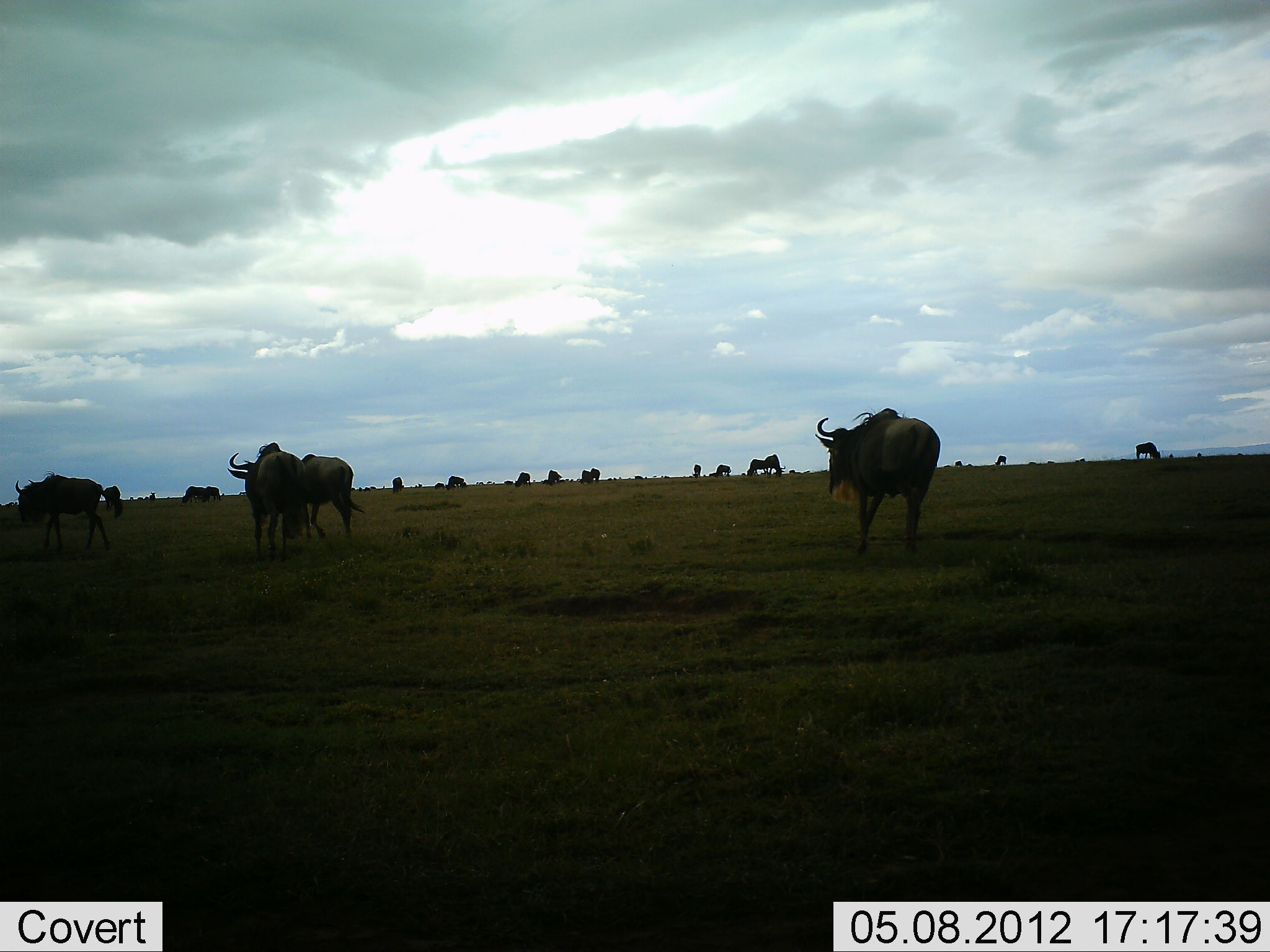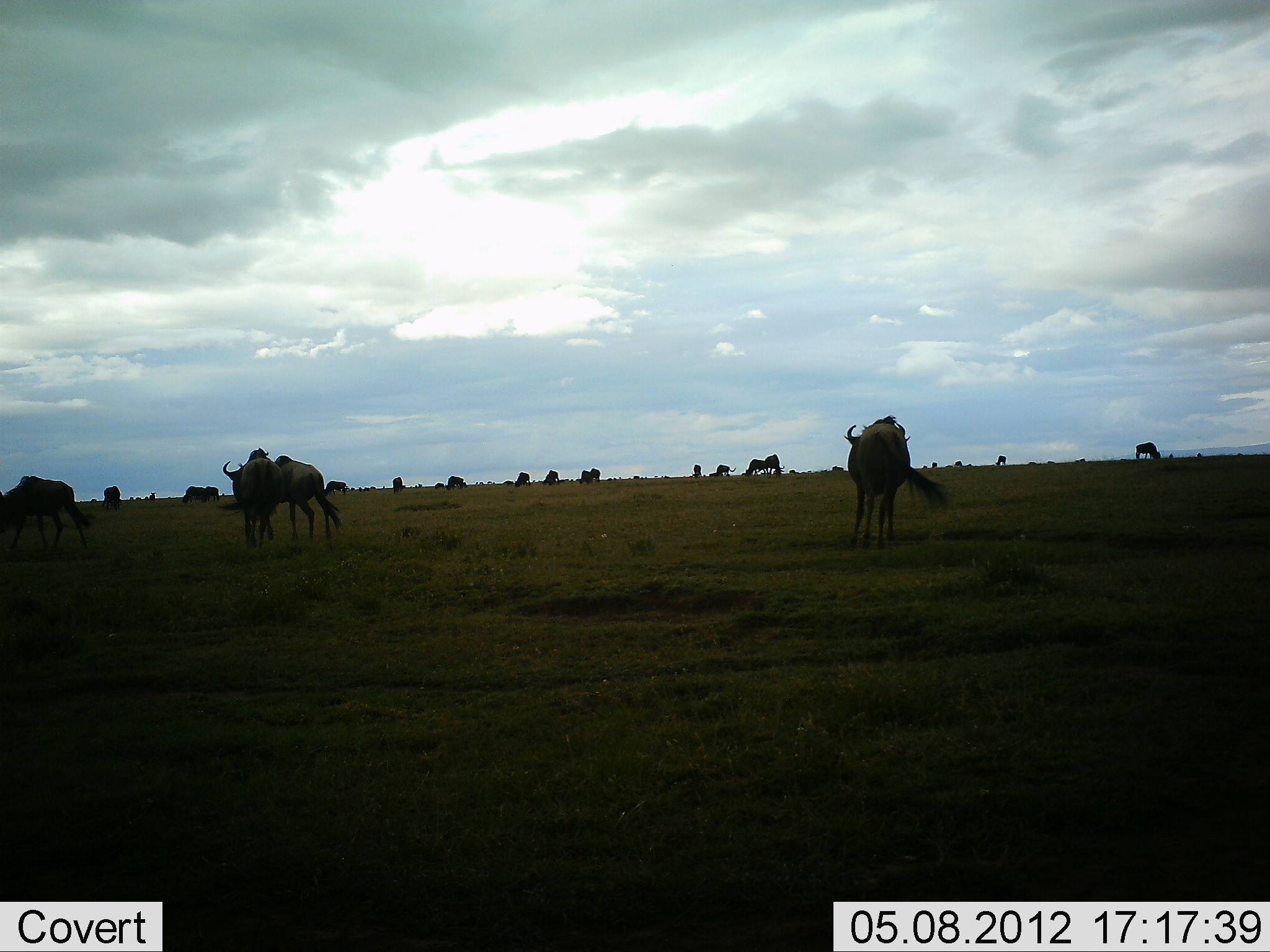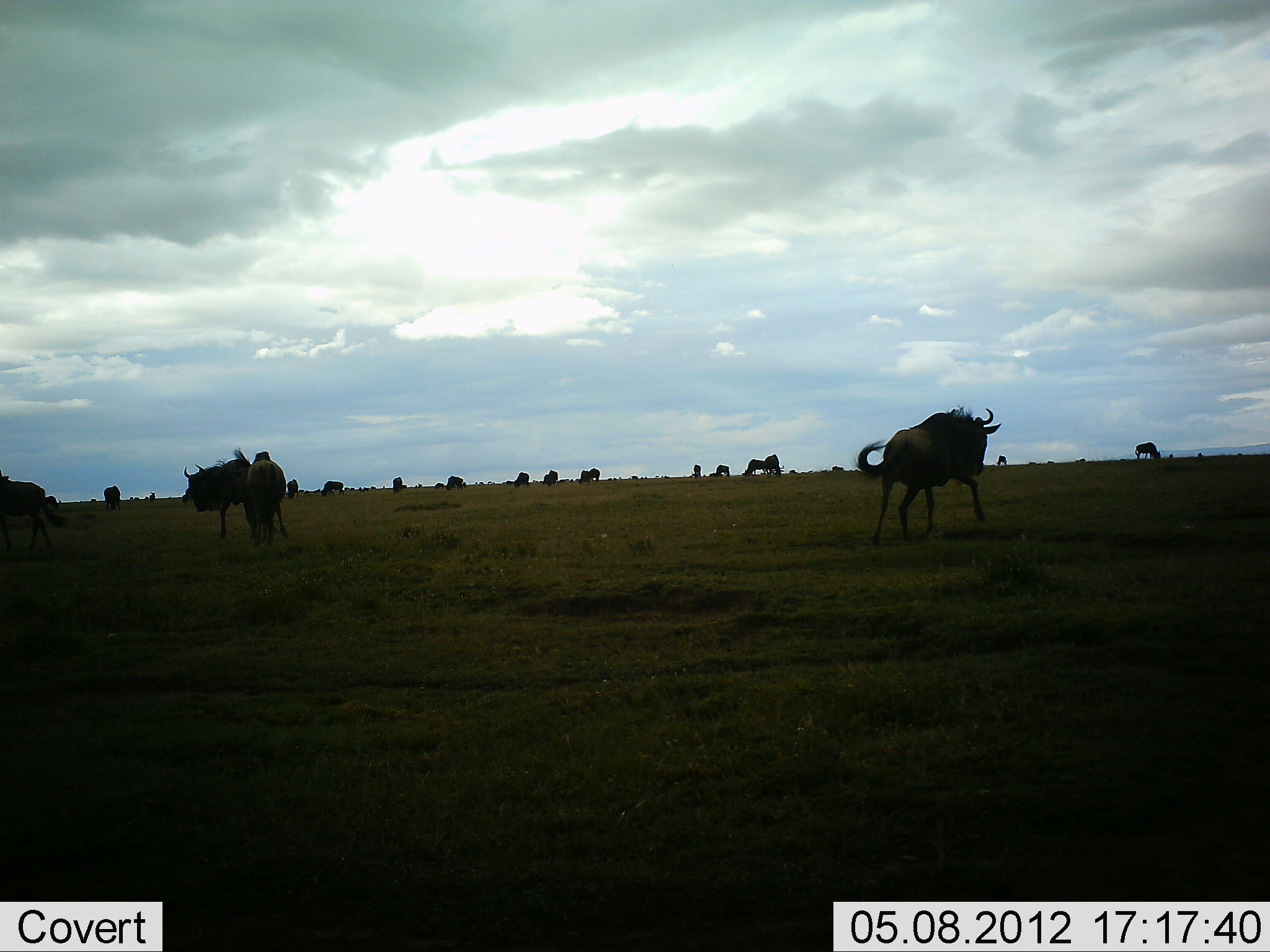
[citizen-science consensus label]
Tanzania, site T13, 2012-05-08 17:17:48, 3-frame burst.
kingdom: Animalia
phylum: Chordata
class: Mammalia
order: Artiodactyla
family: Bovidae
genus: Connochaetes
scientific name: Connochaetes taurinus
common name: blue wildebeest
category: wildebeest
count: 11-50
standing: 40%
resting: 0%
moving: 80%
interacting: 0%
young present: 0%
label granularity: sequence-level